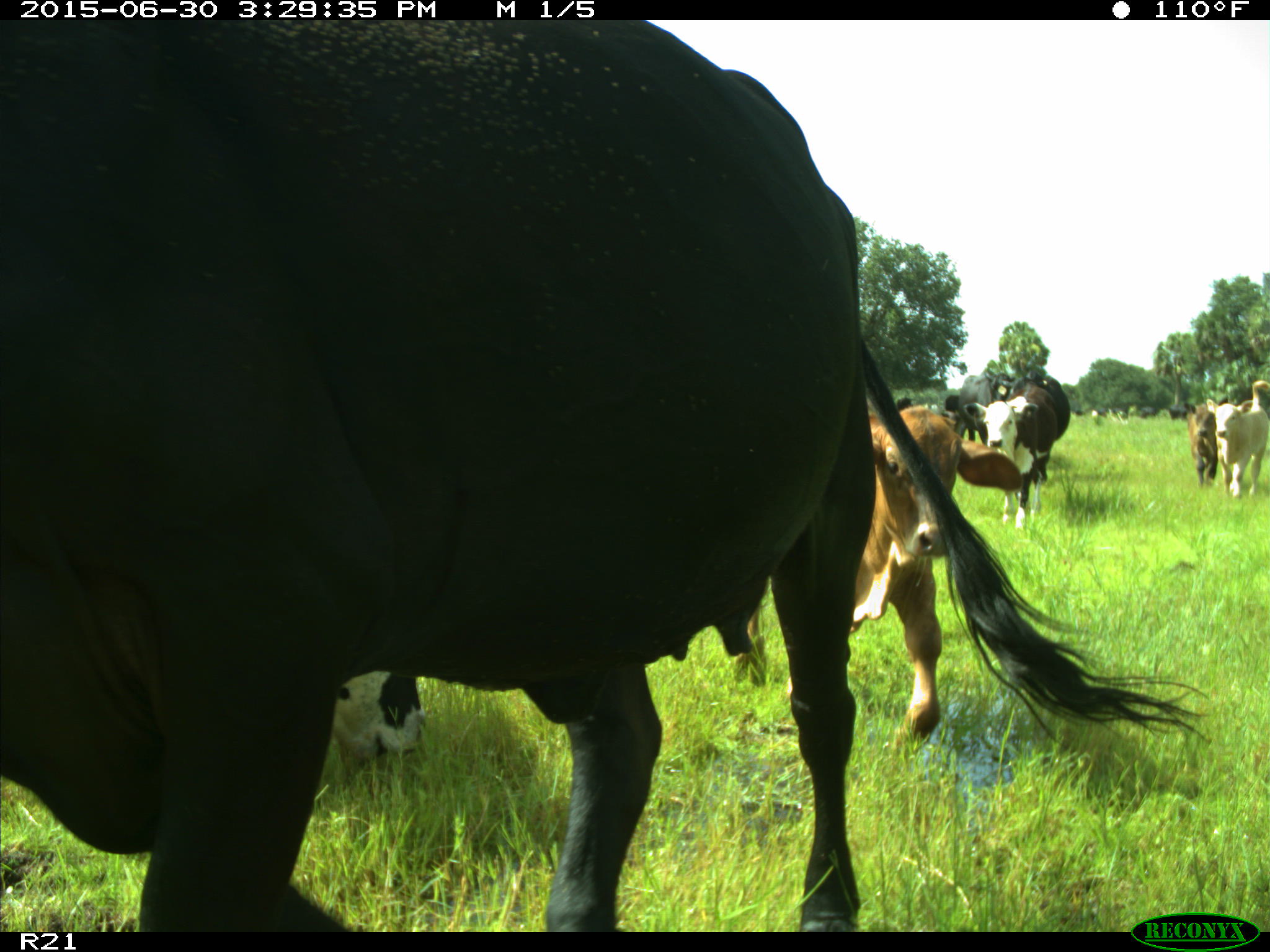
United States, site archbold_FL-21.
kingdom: Animalia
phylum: Chordata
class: Mammalia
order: Artiodactyla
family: Bovidae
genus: Bos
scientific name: Bos taurus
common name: domestic cow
Bos taurus (domestic cow).